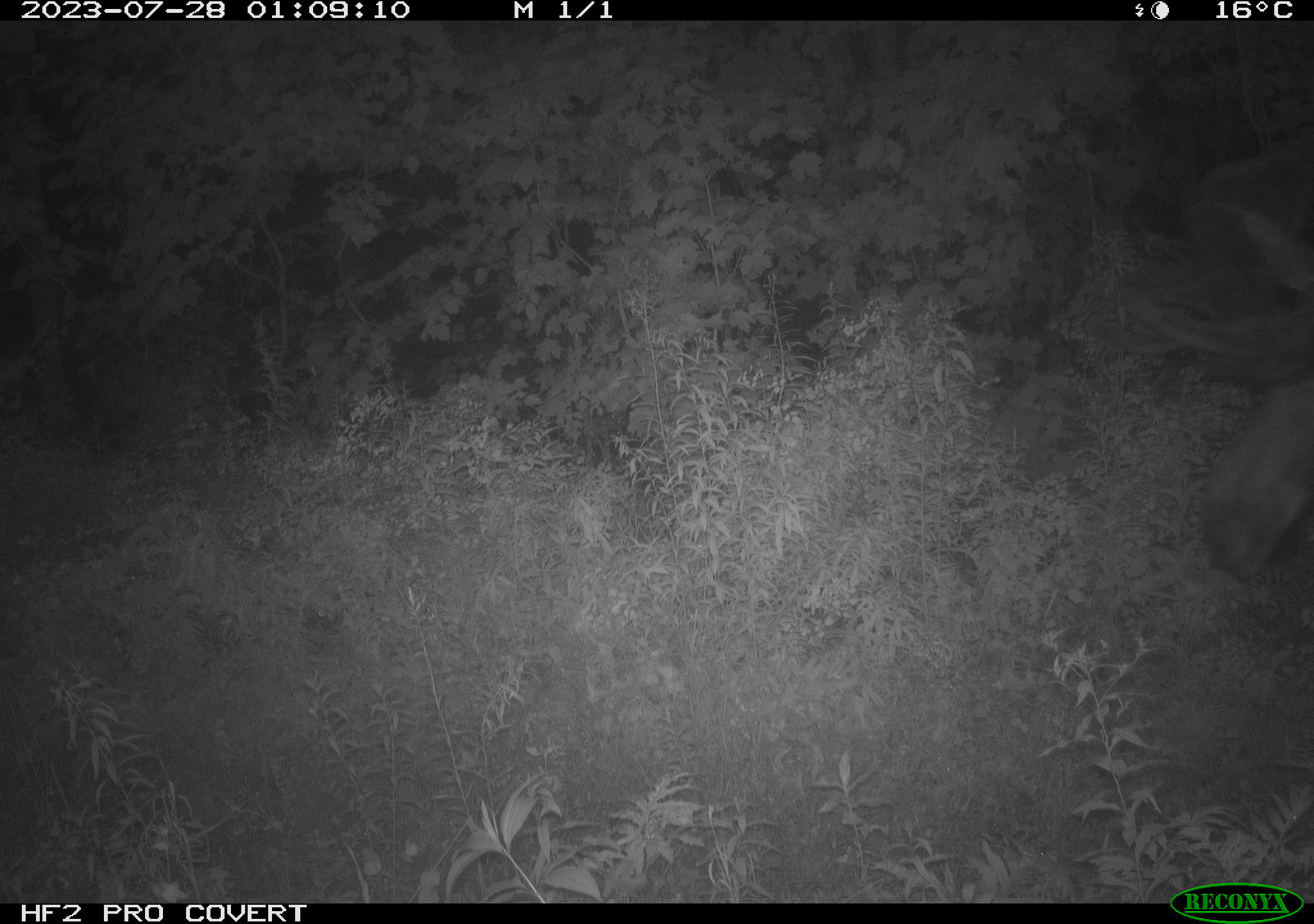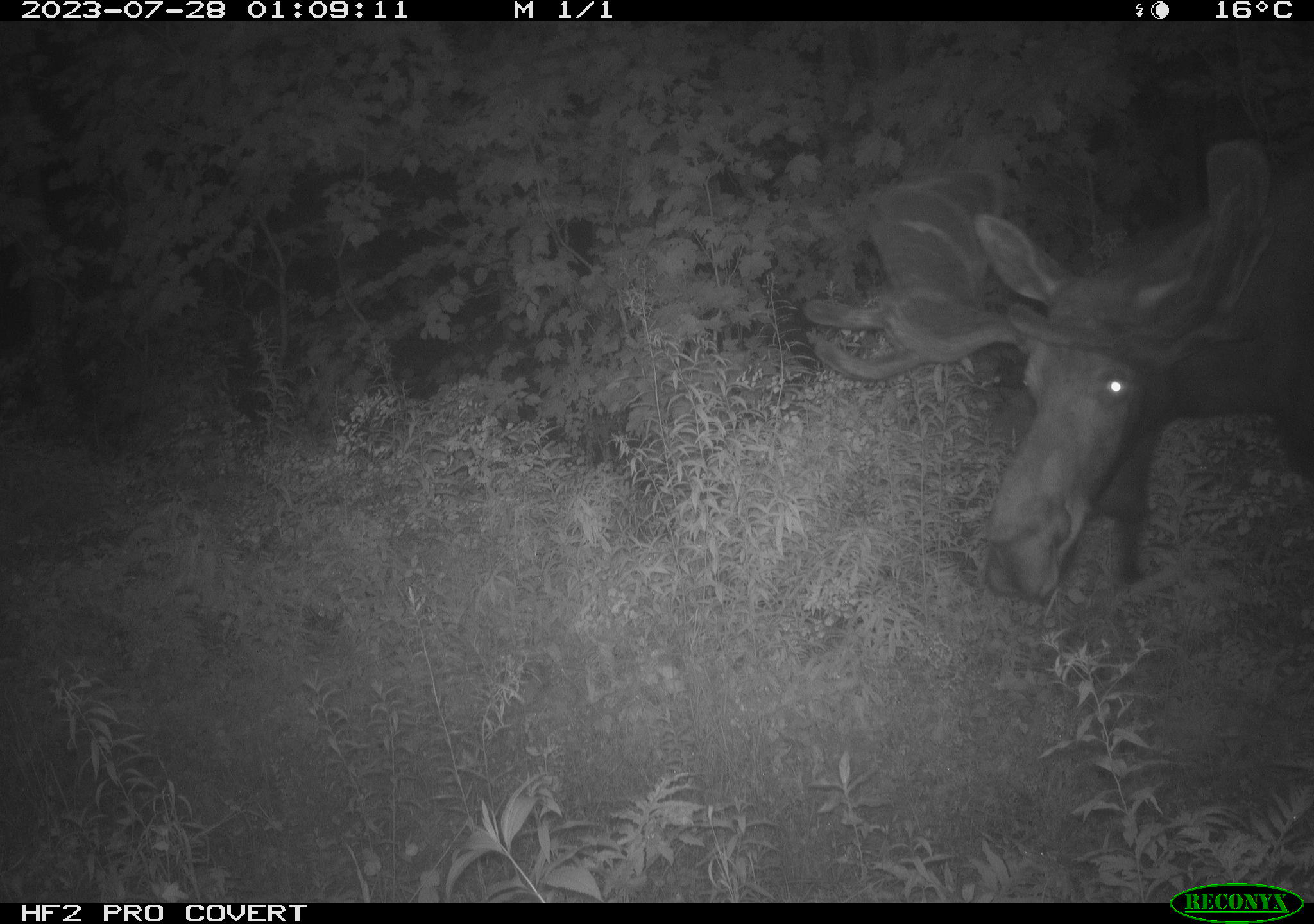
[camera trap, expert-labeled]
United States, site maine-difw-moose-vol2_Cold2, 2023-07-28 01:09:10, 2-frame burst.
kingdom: Animalia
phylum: Chordata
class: Mammalia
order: Artiodactyla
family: Cervidae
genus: Alces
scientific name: Alces alces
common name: moose